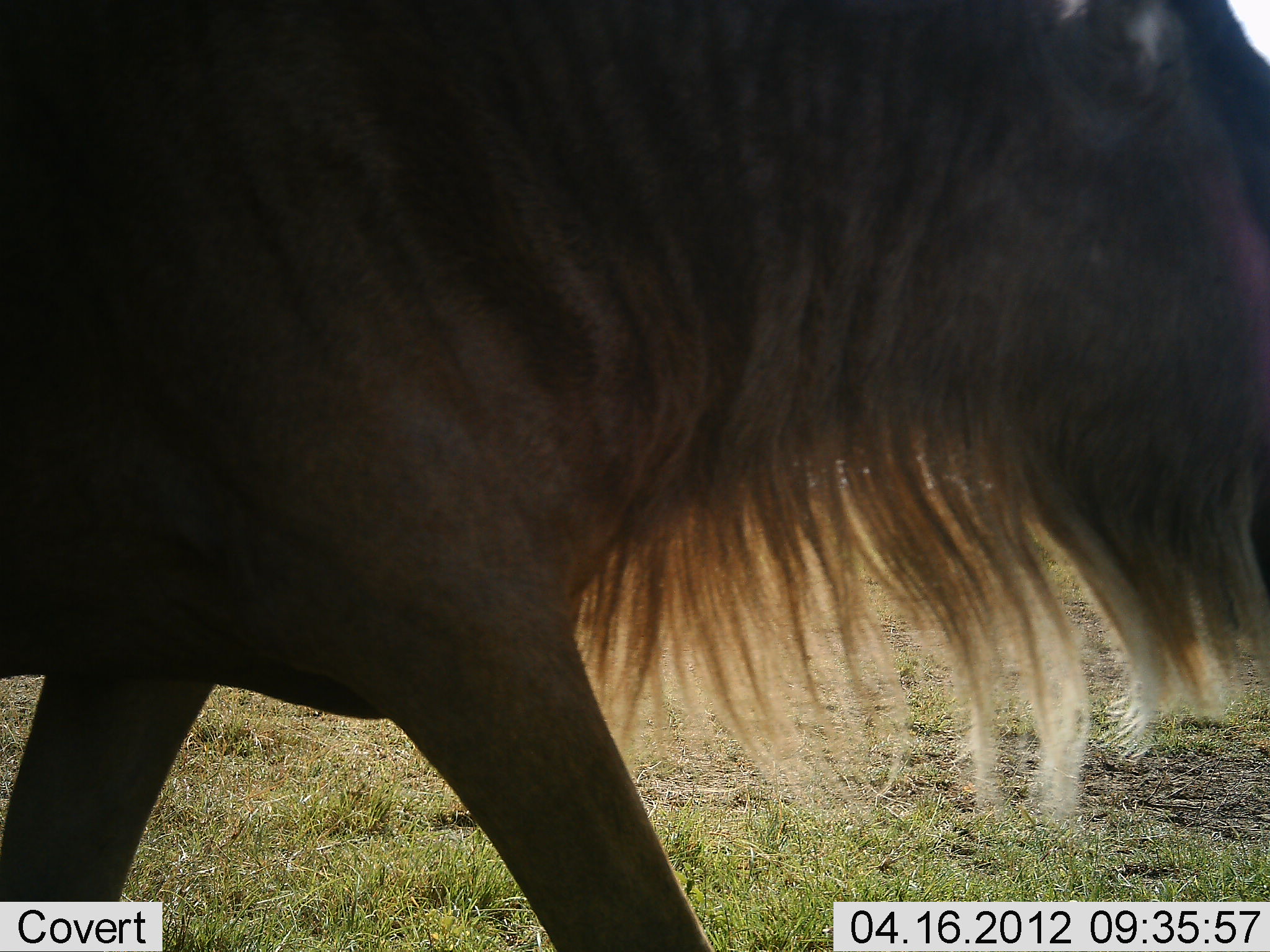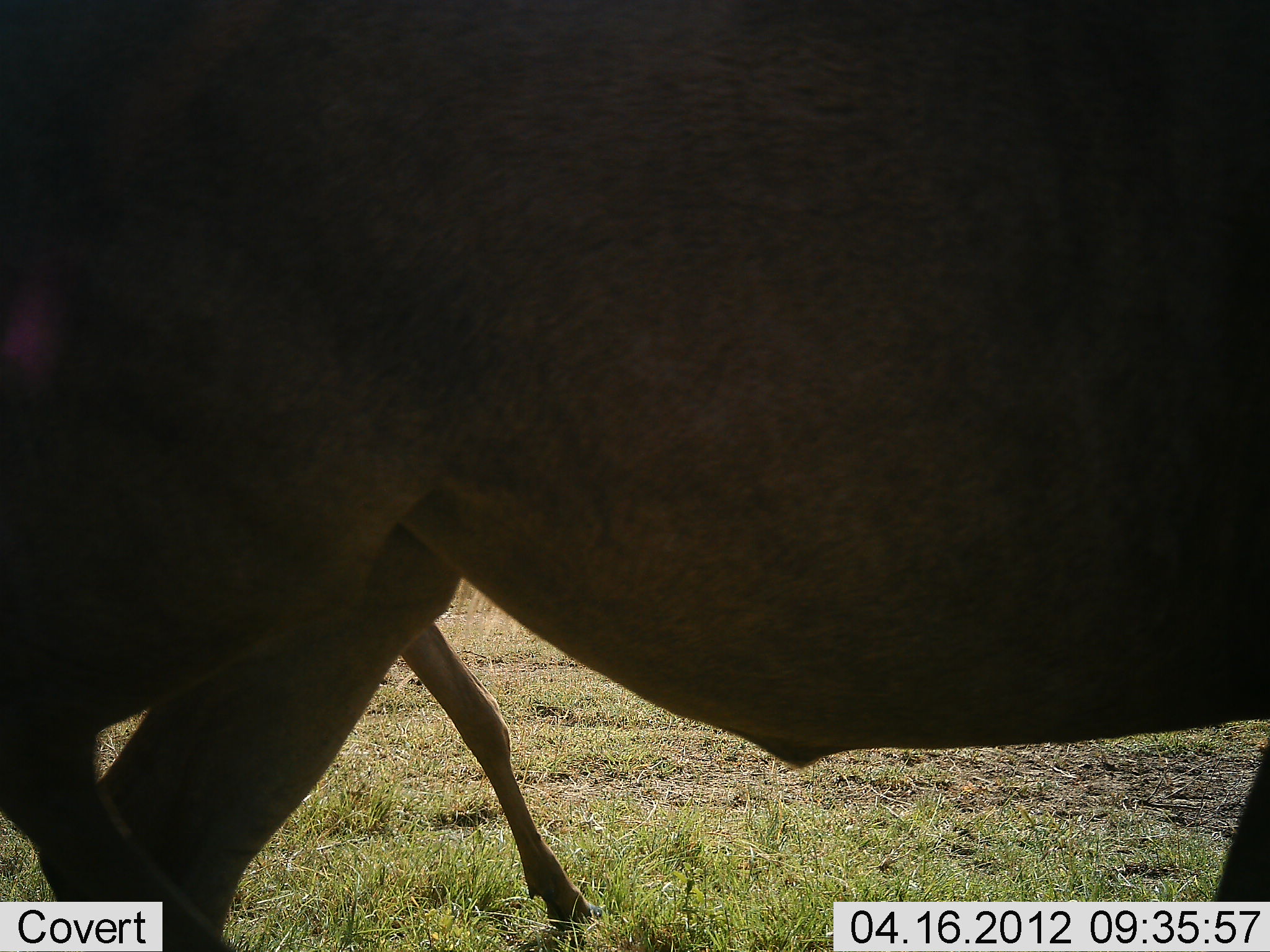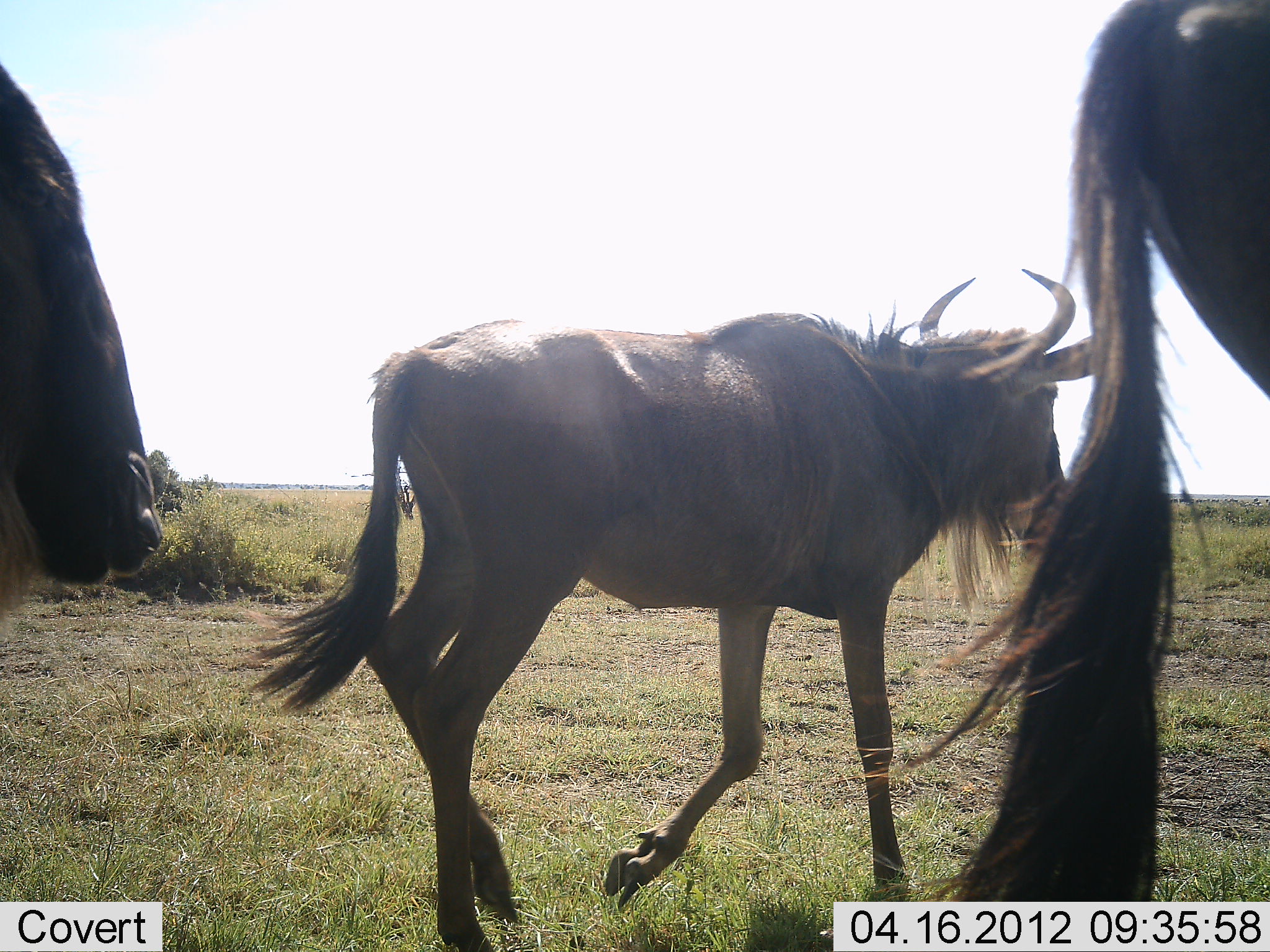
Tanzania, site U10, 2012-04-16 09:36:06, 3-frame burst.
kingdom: Animalia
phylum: Chordata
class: Mammalia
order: Artiodactyla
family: Bovidae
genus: Connochaetes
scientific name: Connochaetes taurinus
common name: blue wildebeest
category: wildebeest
Wildebeest (blue wildebeest) (Connochaetes taurinus), count 3. Behavior (volunteer vote fractions): standing 8%, resting 0%, moving 100%, interacting 0%. Young present (vote fraction): 15%. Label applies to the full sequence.